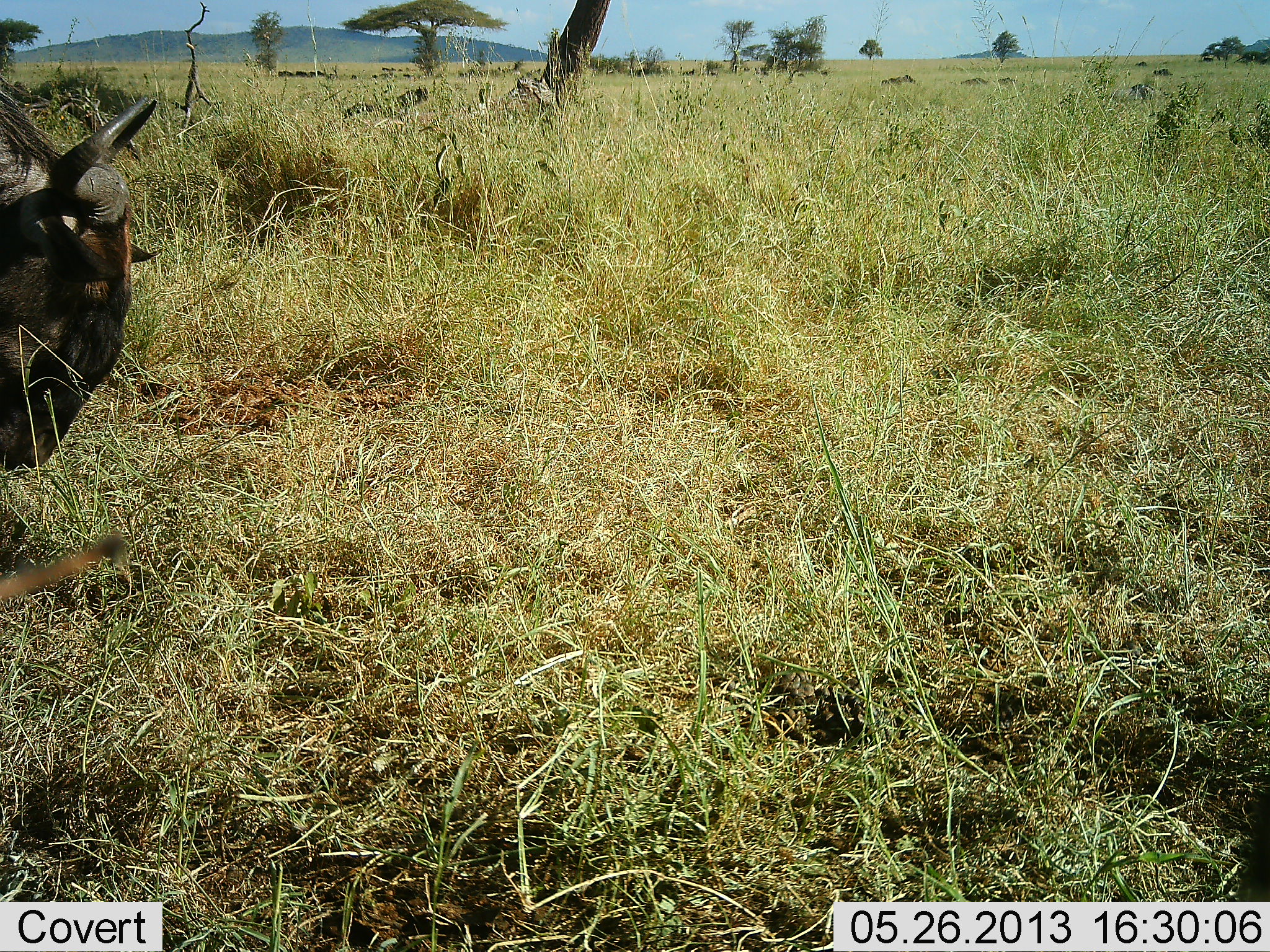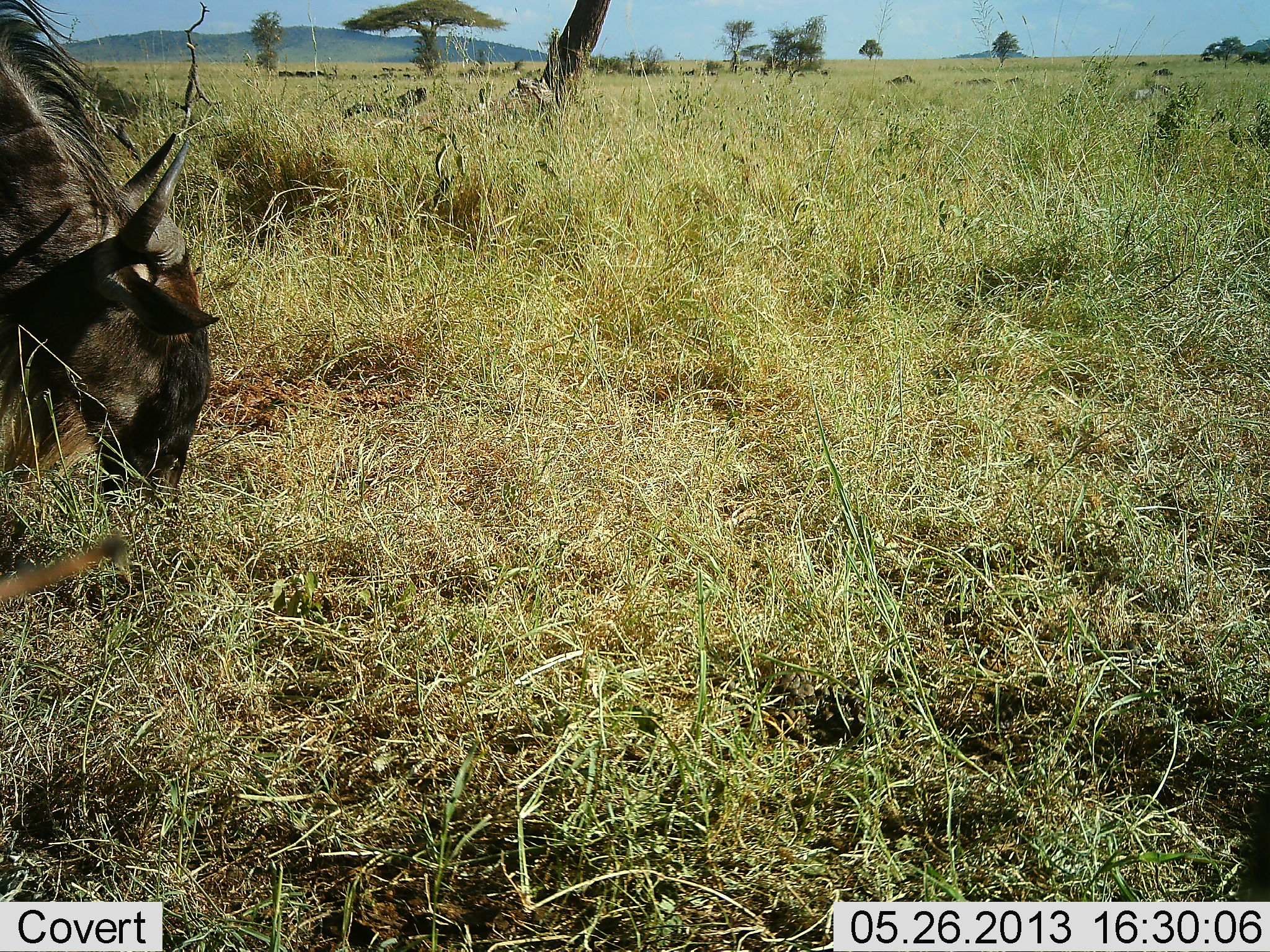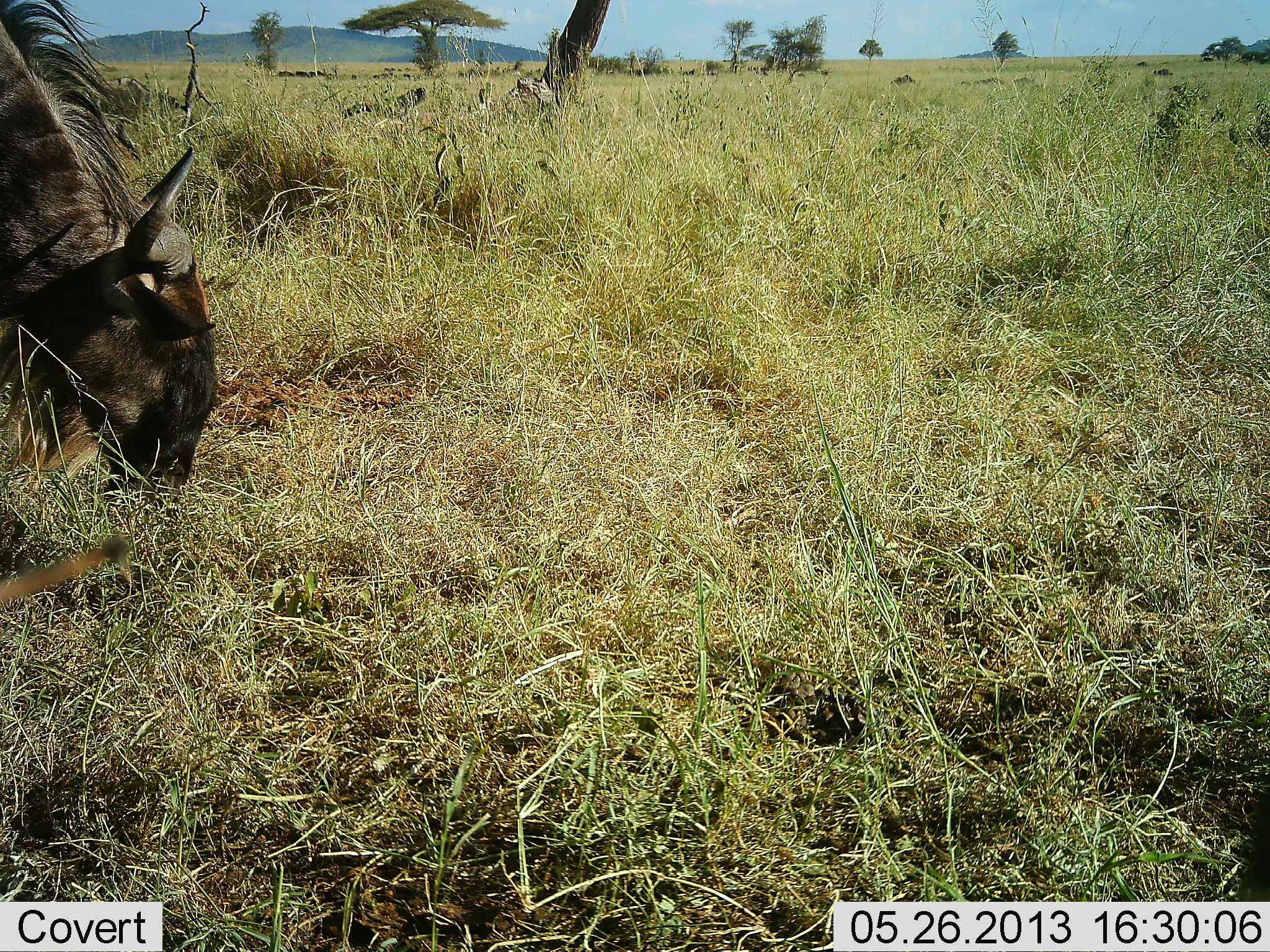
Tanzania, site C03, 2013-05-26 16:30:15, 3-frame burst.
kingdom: Animalia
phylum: Chordata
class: Mammalia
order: Artiodactyla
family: Bovidae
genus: Connochaetes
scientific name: Connochaetes taurinus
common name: blue wildebeest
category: wildebeest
Wildebeest (blue wildebeest) (Connochaetes taurinus), count 1. Behavior (volunteer vote fractions): standing 10%, resting 5%, moving 24%, interacting 0%. Young present (vote fraction): 0%. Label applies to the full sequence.